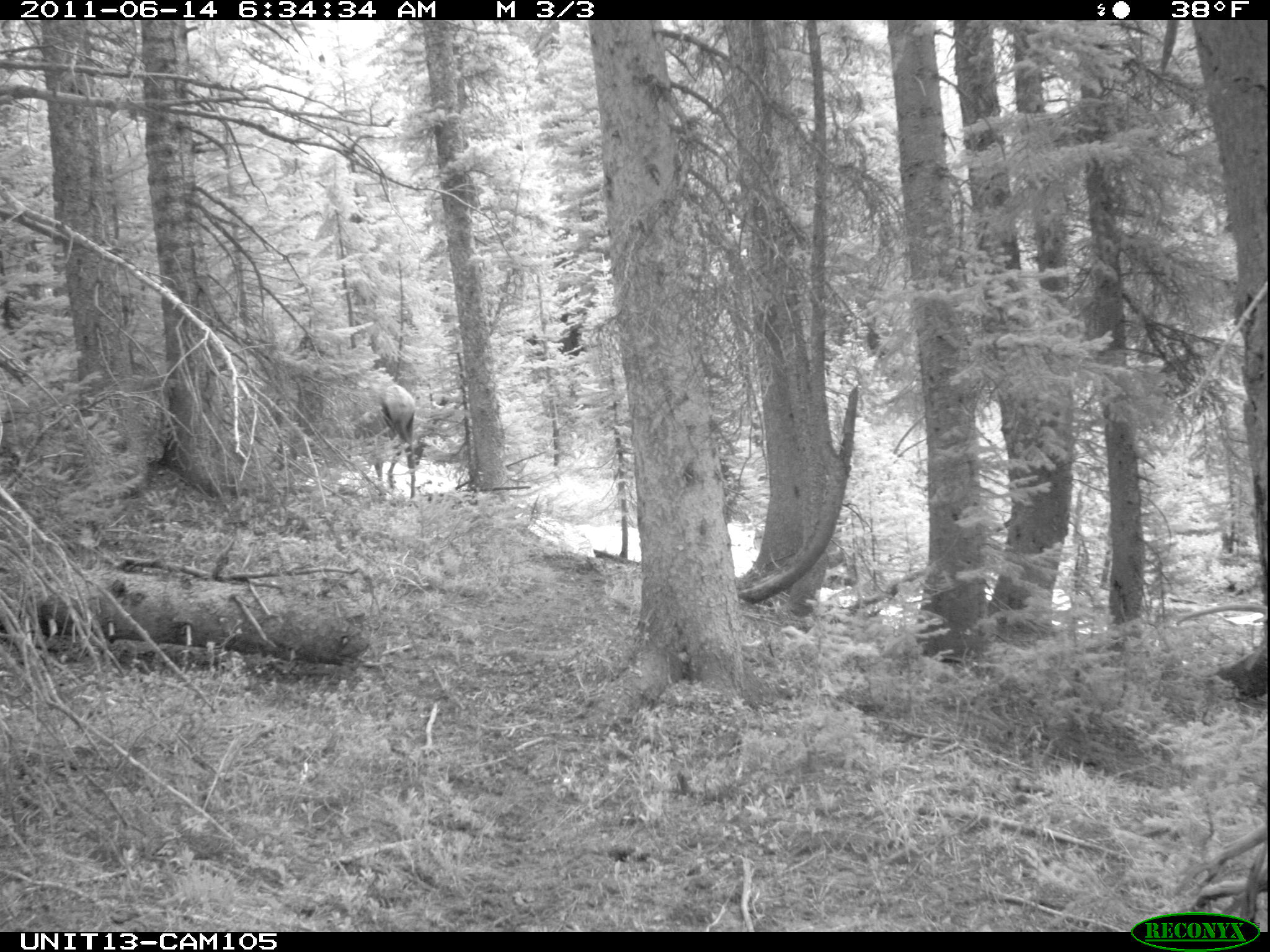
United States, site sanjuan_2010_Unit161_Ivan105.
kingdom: Animalia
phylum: Chordata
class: Mammalia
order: Artiodactyla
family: Cervidae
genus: Cervus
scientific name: Cervus elaphus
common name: red deer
Cervus elaphus (red deer).